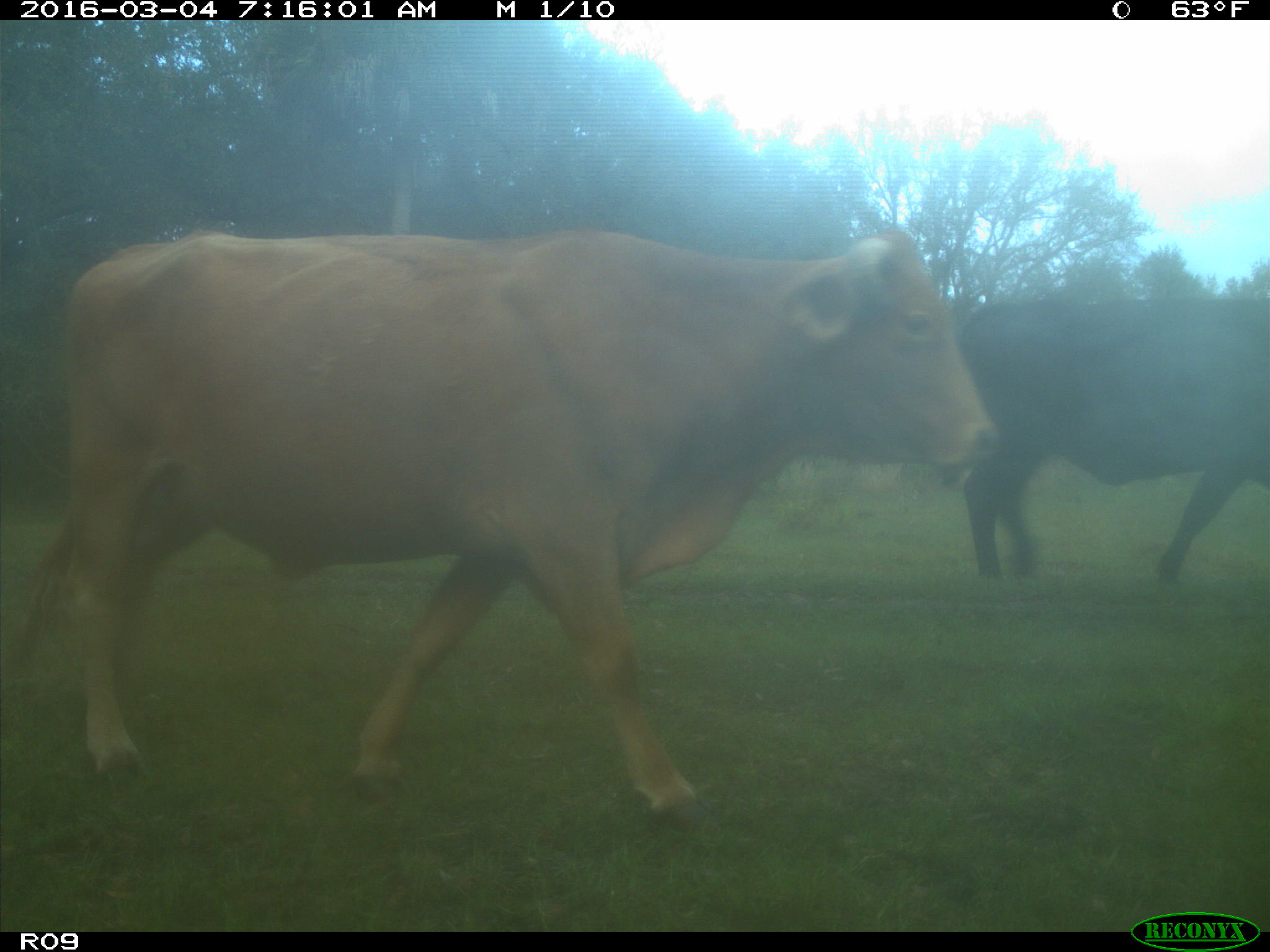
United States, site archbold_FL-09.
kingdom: Animalia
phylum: Chordata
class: Mammalia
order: Artiodactyla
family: Bovidae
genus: Bos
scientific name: Bos taurus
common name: domestic cow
Bos taurus (domestic cow).